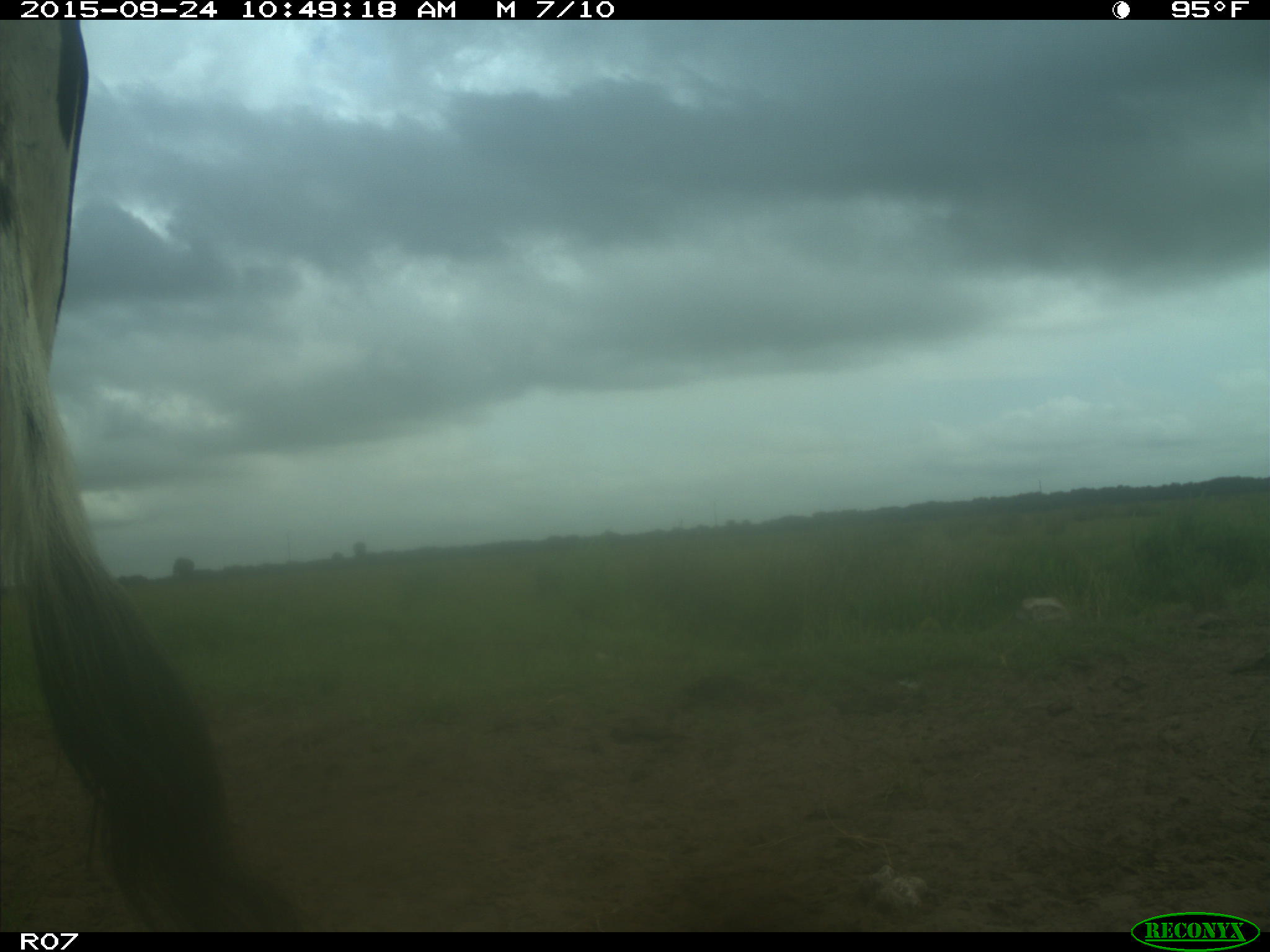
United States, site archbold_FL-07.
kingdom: Animalia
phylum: Chordata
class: Mammalia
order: Artiodactyla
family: Bovidae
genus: Bos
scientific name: Bos taurus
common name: domestic cow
Bos taurus (domestic cow).